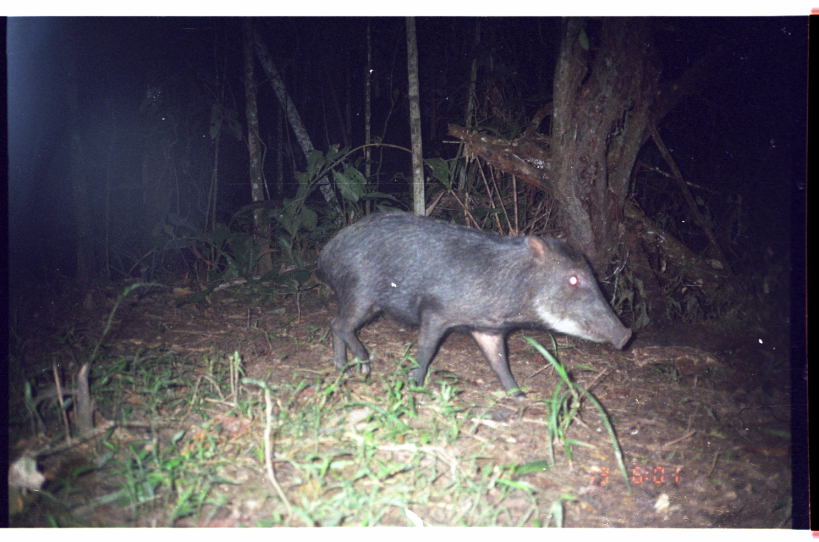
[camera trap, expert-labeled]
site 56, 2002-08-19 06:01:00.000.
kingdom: Animalia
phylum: Chordata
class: Mammalia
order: Artiodactyla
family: Tayassuidae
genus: Tayassu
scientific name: Tayassu pecari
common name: white-lipped peccary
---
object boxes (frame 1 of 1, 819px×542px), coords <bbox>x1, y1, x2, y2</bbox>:
tayassu pecari: <bbox>319, 212, 632, 398</bbox>